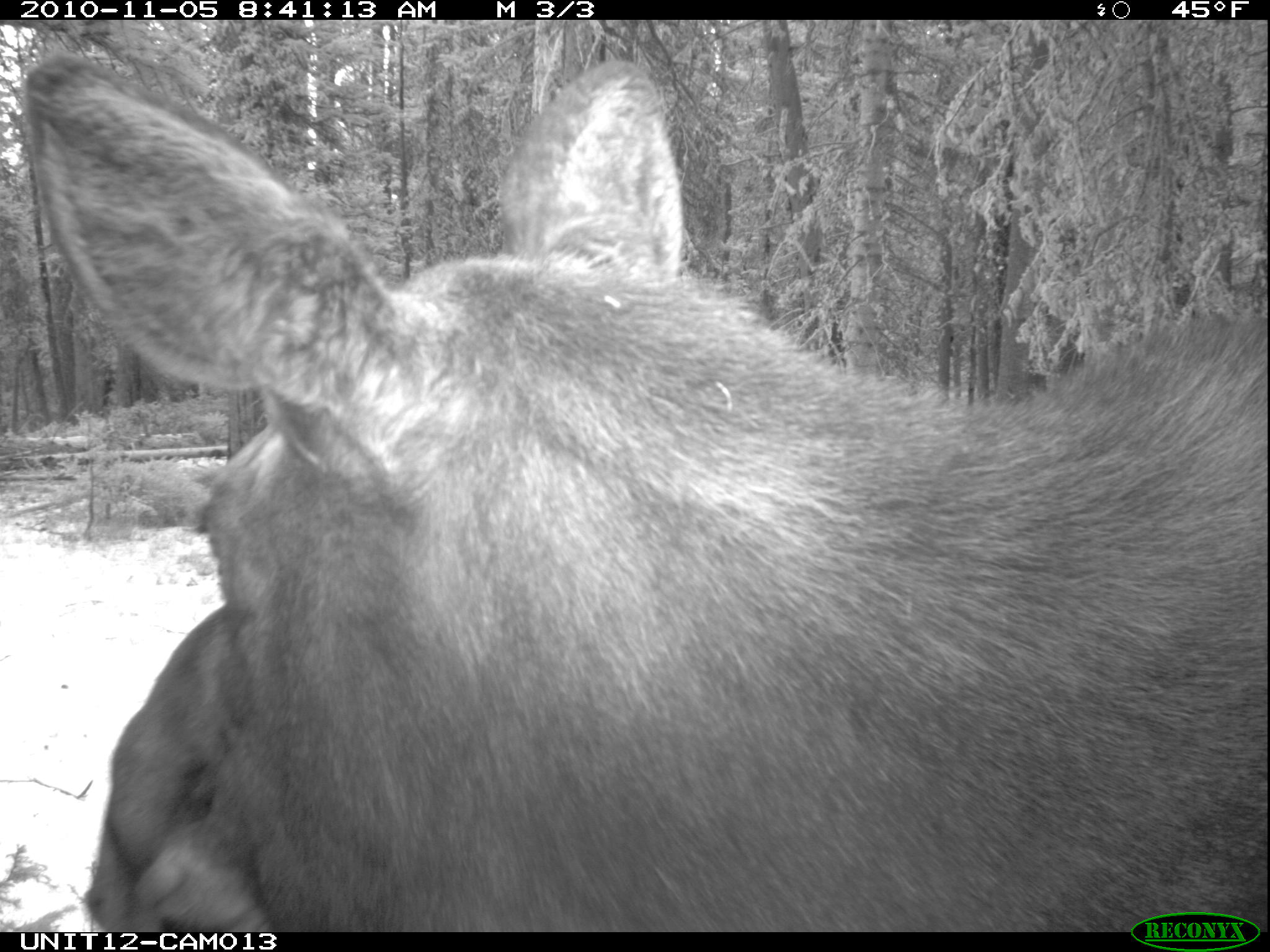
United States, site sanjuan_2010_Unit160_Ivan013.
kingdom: Animalia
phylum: Chordata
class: Mammalia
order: Artiodactyla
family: Cervidae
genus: Alces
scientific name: Alces alces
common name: moose